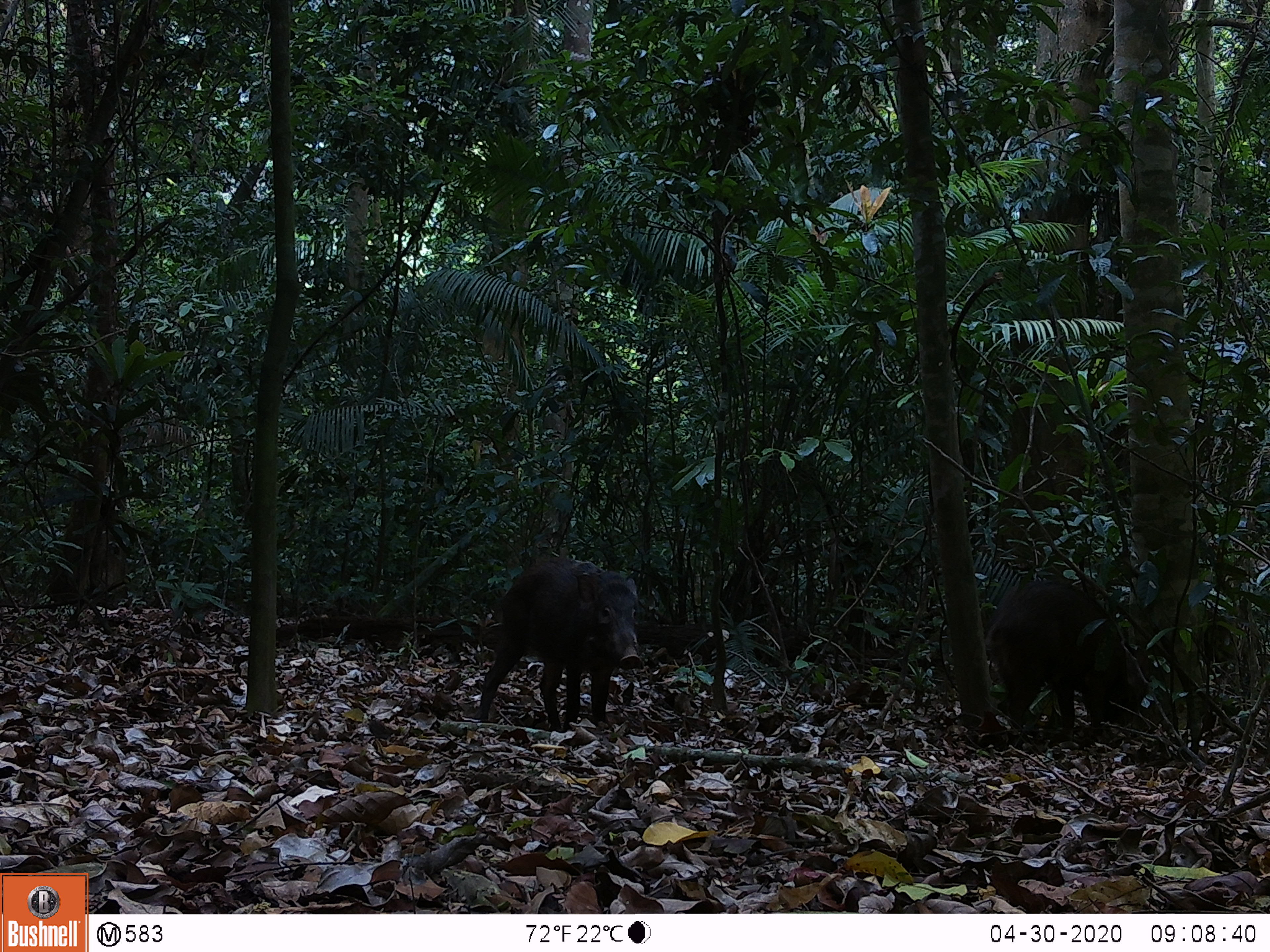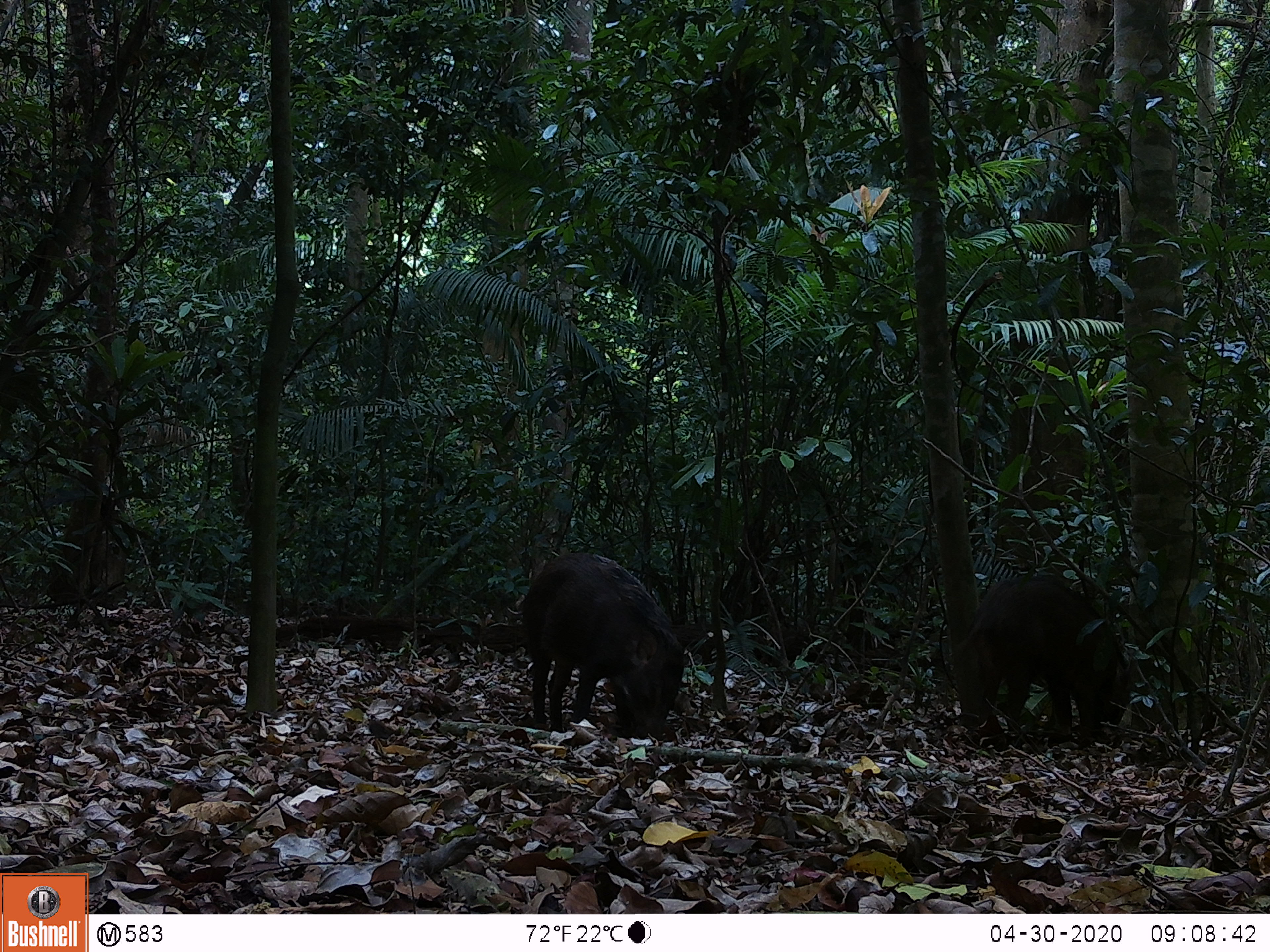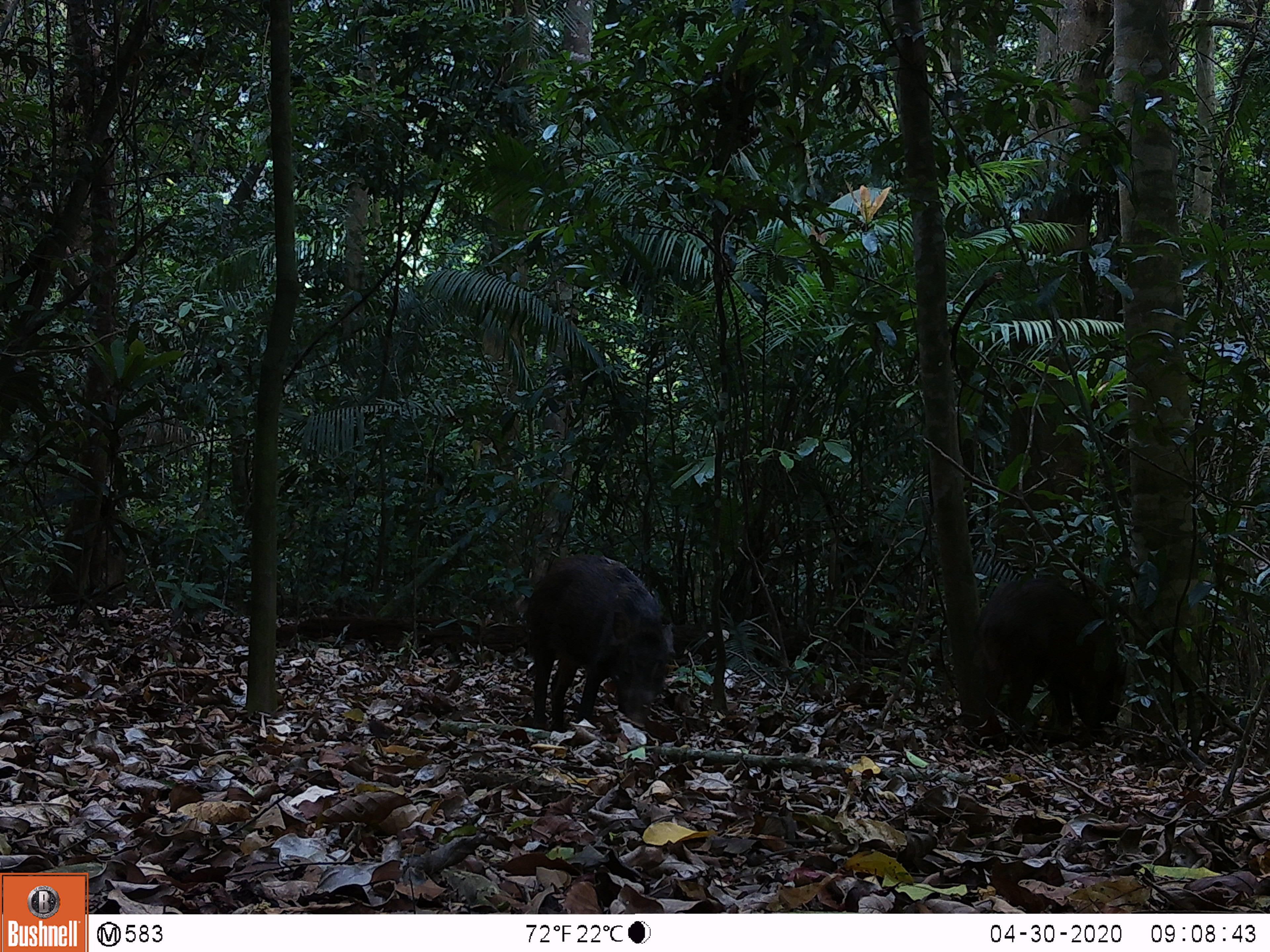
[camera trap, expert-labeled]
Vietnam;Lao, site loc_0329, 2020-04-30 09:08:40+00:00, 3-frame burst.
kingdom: Animalia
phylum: Chordata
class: Mammalia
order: Artiodactyla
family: Suidae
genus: Sus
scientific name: Sus scrofa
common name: eurasian wild pig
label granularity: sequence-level